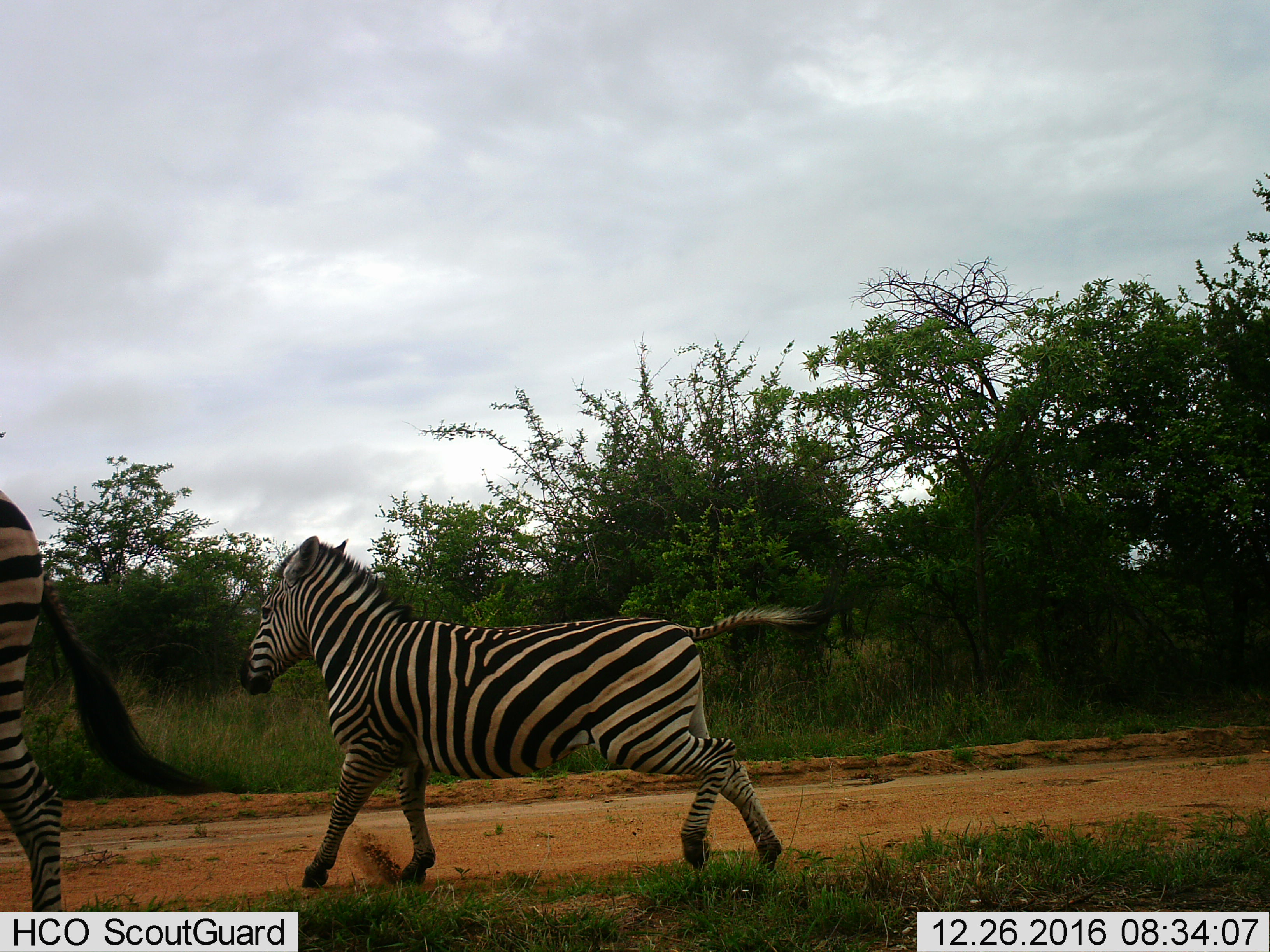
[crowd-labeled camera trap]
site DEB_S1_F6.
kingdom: Animalia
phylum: Chordata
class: Mammalia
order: Perissodactyla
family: Equidae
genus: Equus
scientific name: Equus quagga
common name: plains zebra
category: zebraplains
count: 2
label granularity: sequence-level